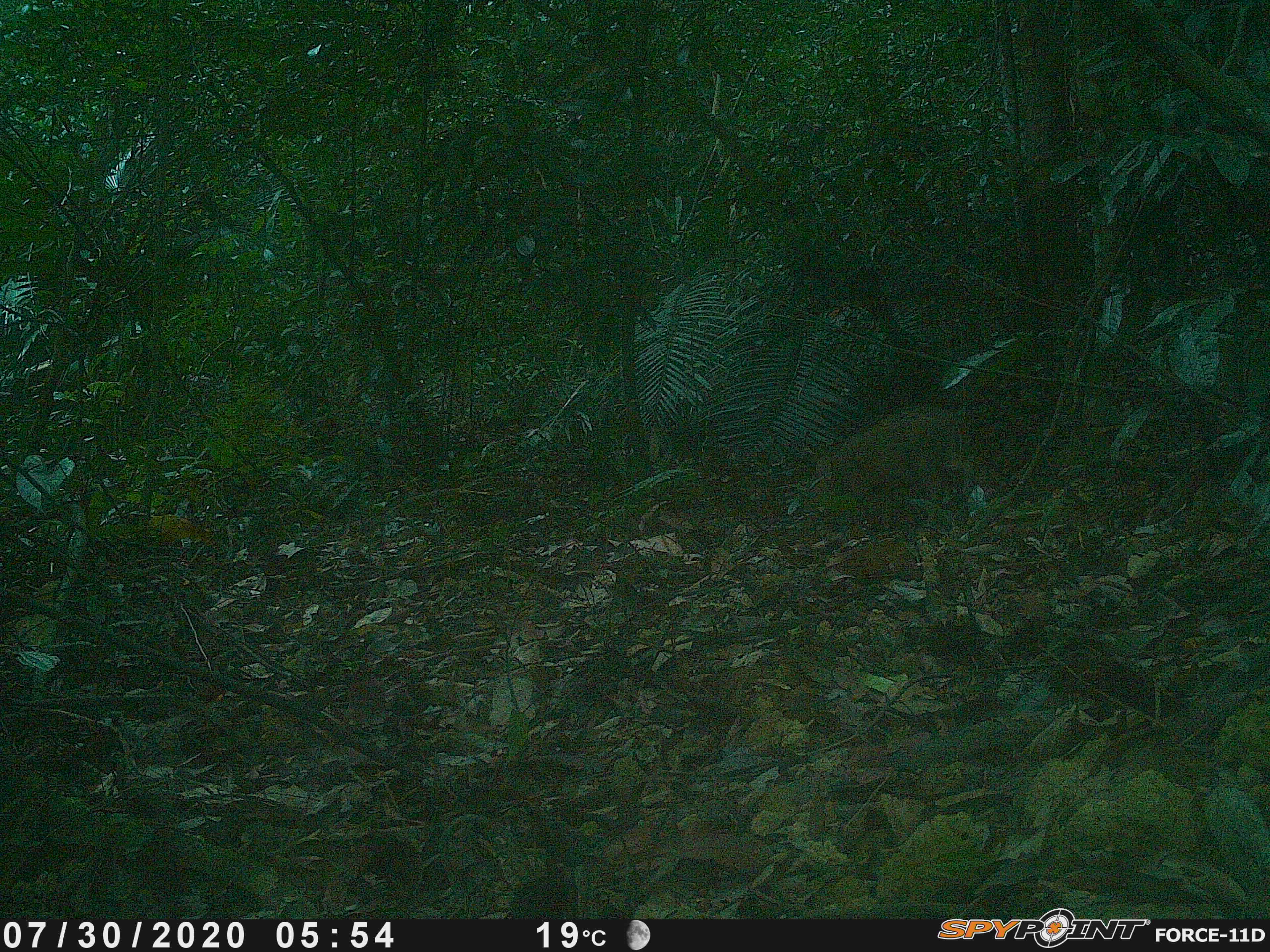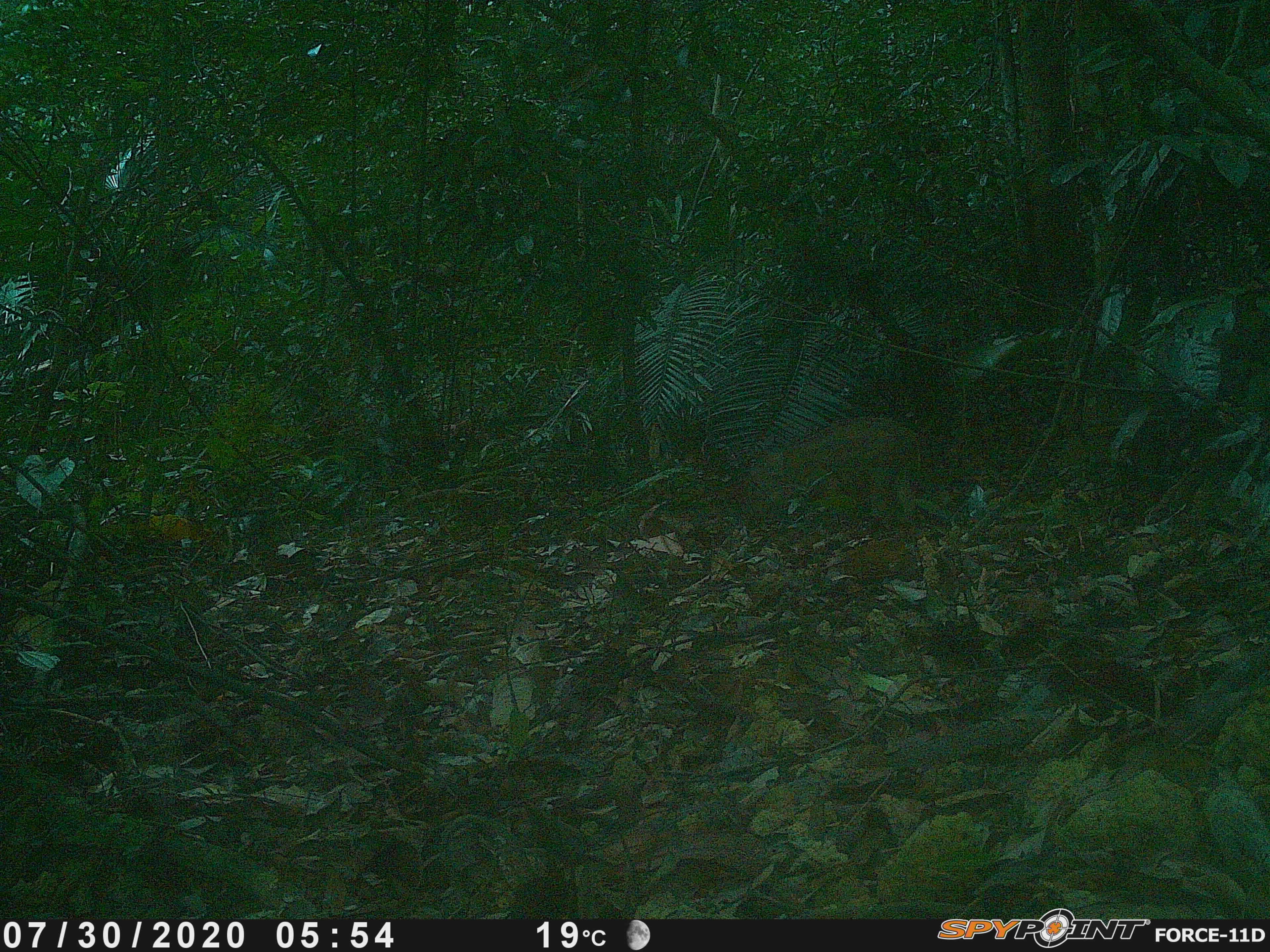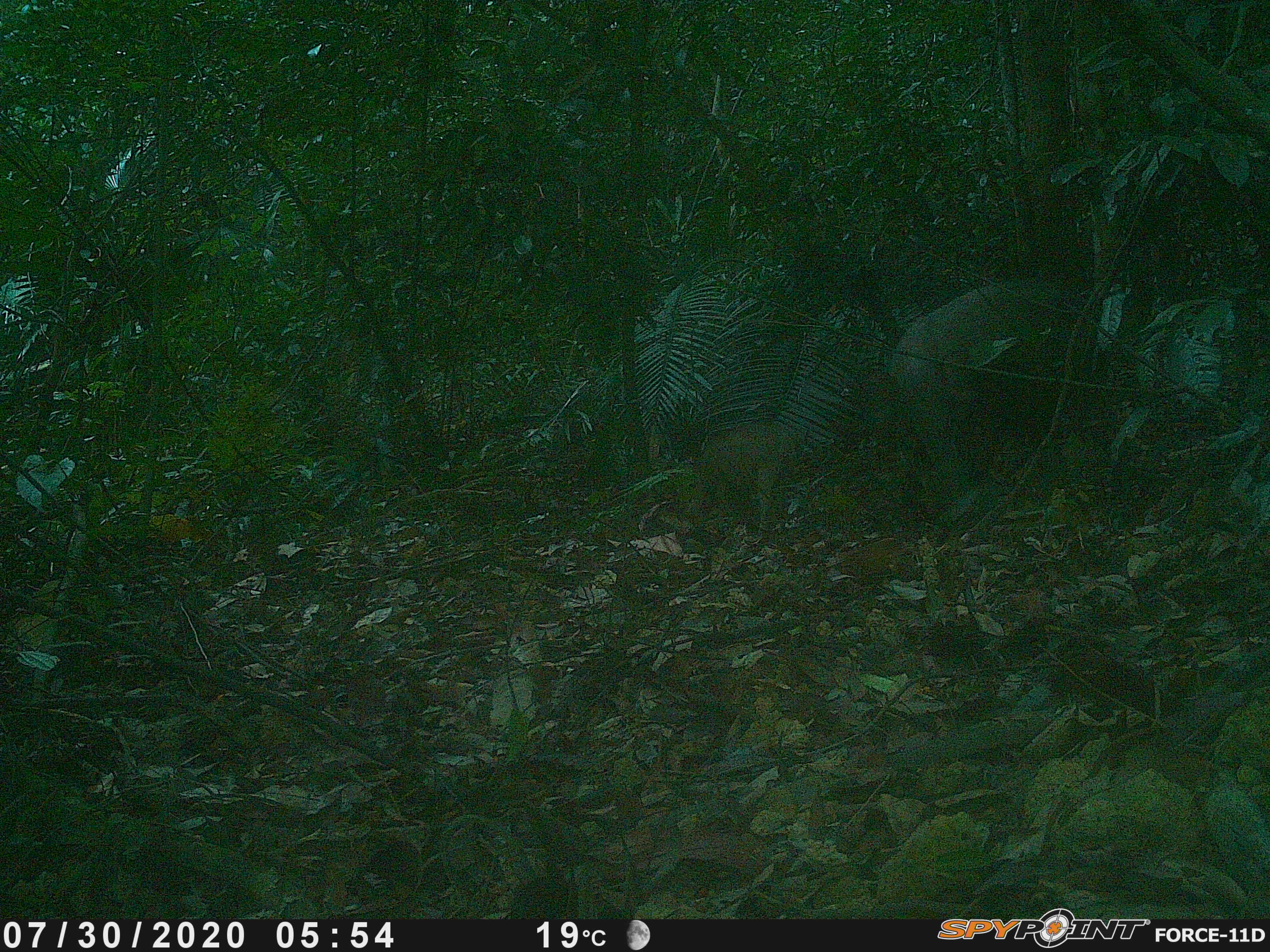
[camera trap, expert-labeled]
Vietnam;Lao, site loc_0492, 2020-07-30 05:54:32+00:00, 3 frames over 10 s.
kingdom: Animalia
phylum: Chordata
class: Mammalia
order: Artiodactyla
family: Suidae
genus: Sus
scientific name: Sus scrofa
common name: eurasian wild pig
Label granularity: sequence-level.